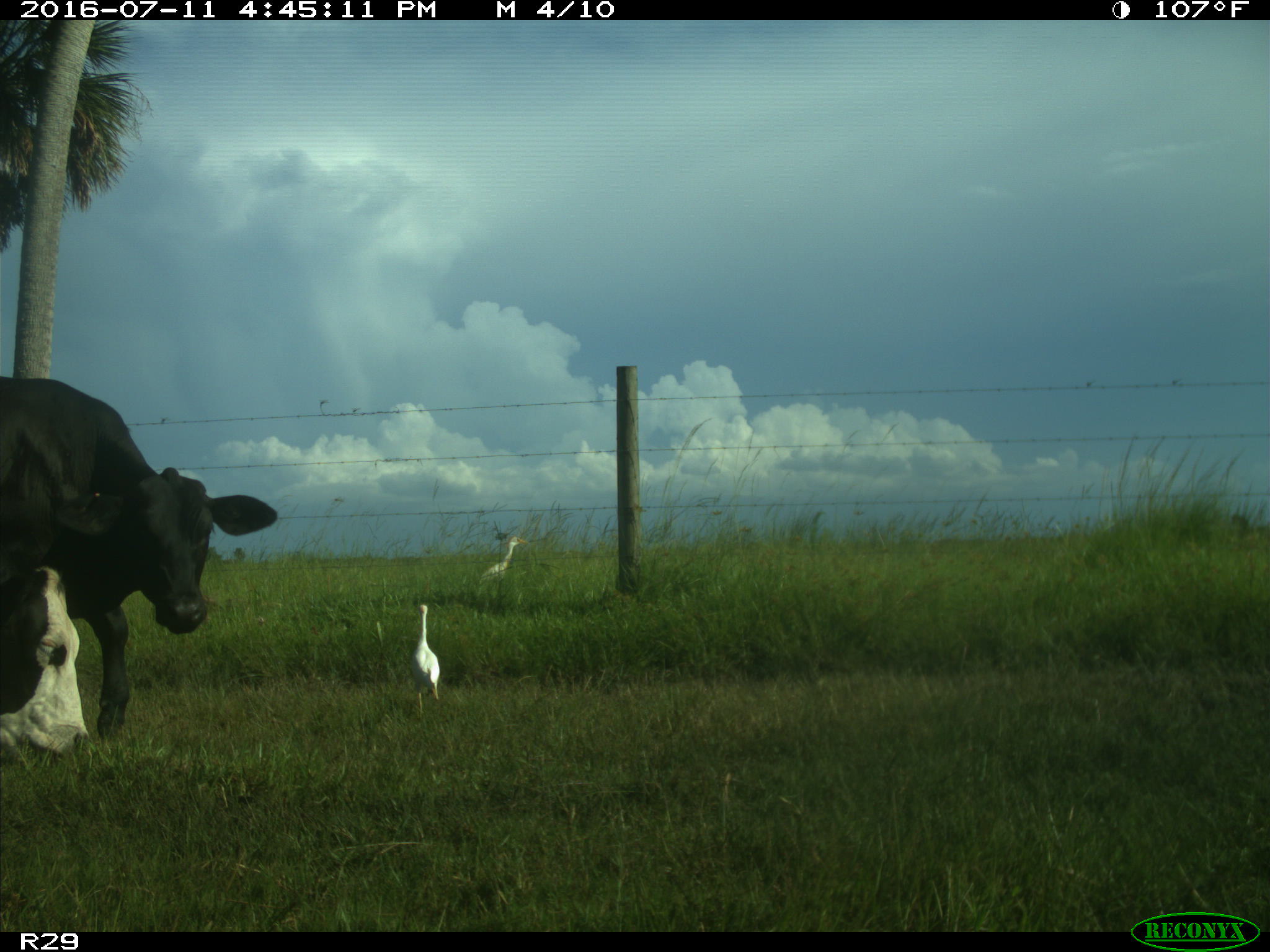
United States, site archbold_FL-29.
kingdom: Animalia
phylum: Chordata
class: Mammalia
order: Artiodactyla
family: Bovidae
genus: Bos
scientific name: Bos taurus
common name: domestic cow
Bos taurus (domestic cow).